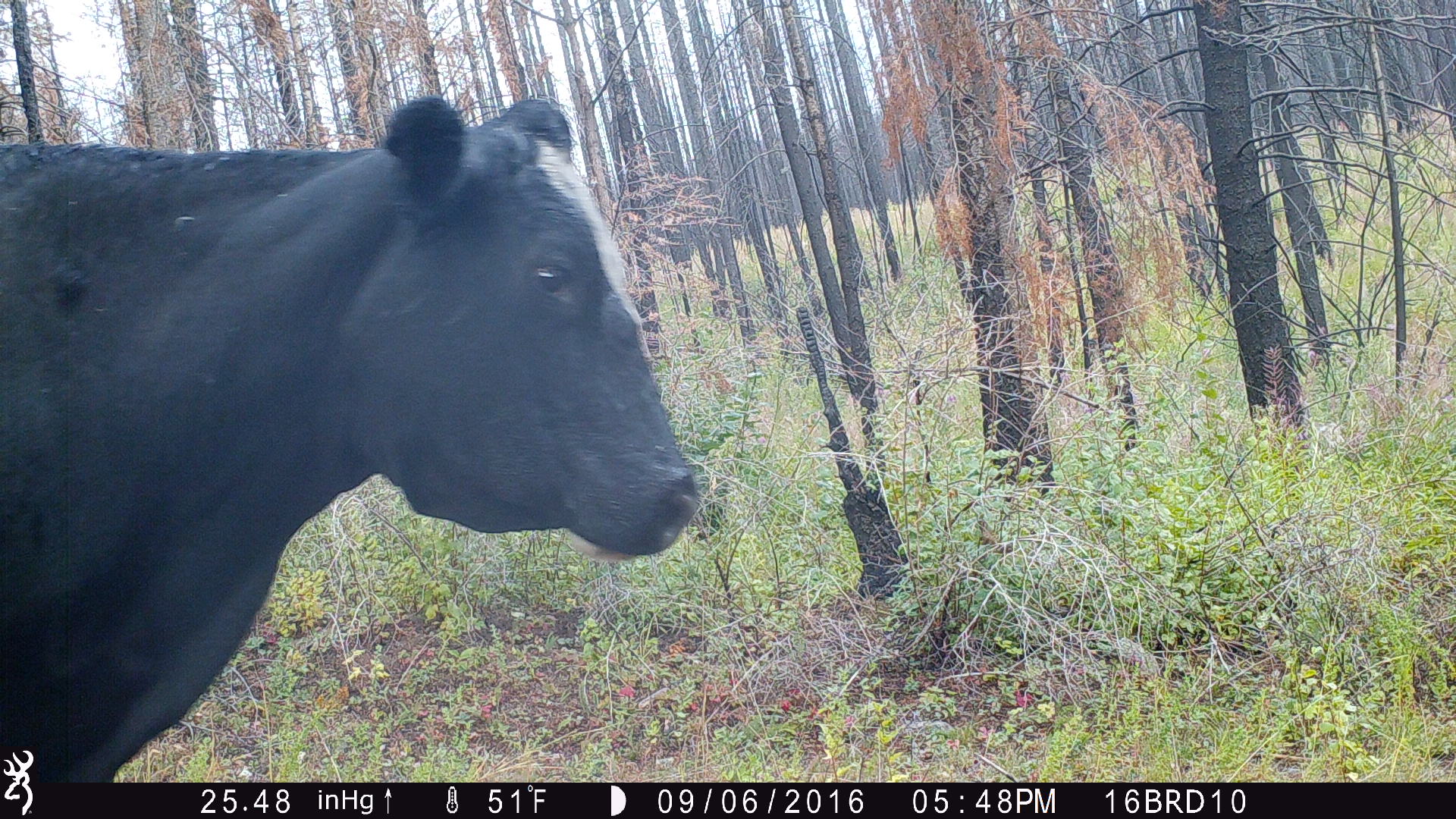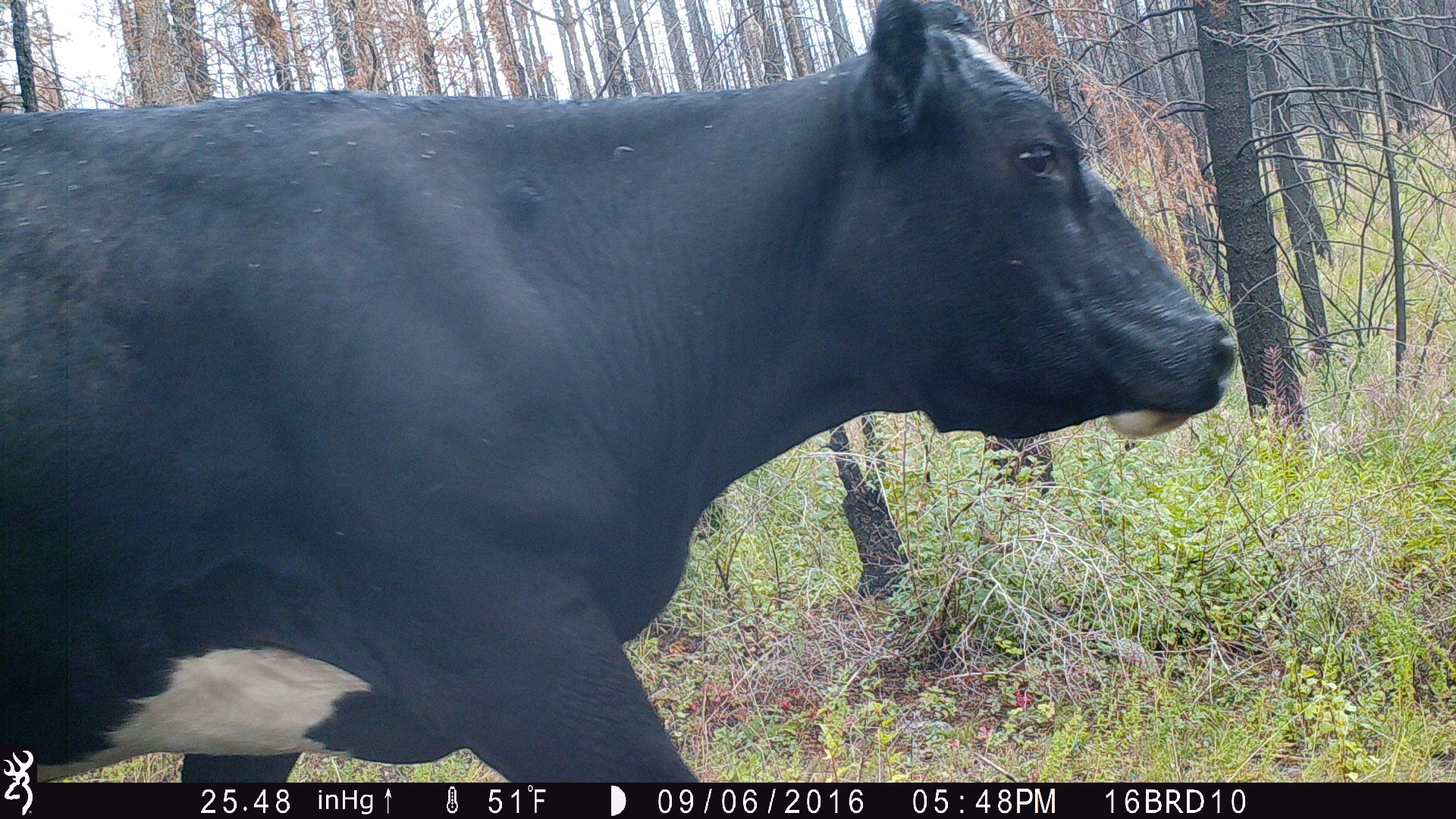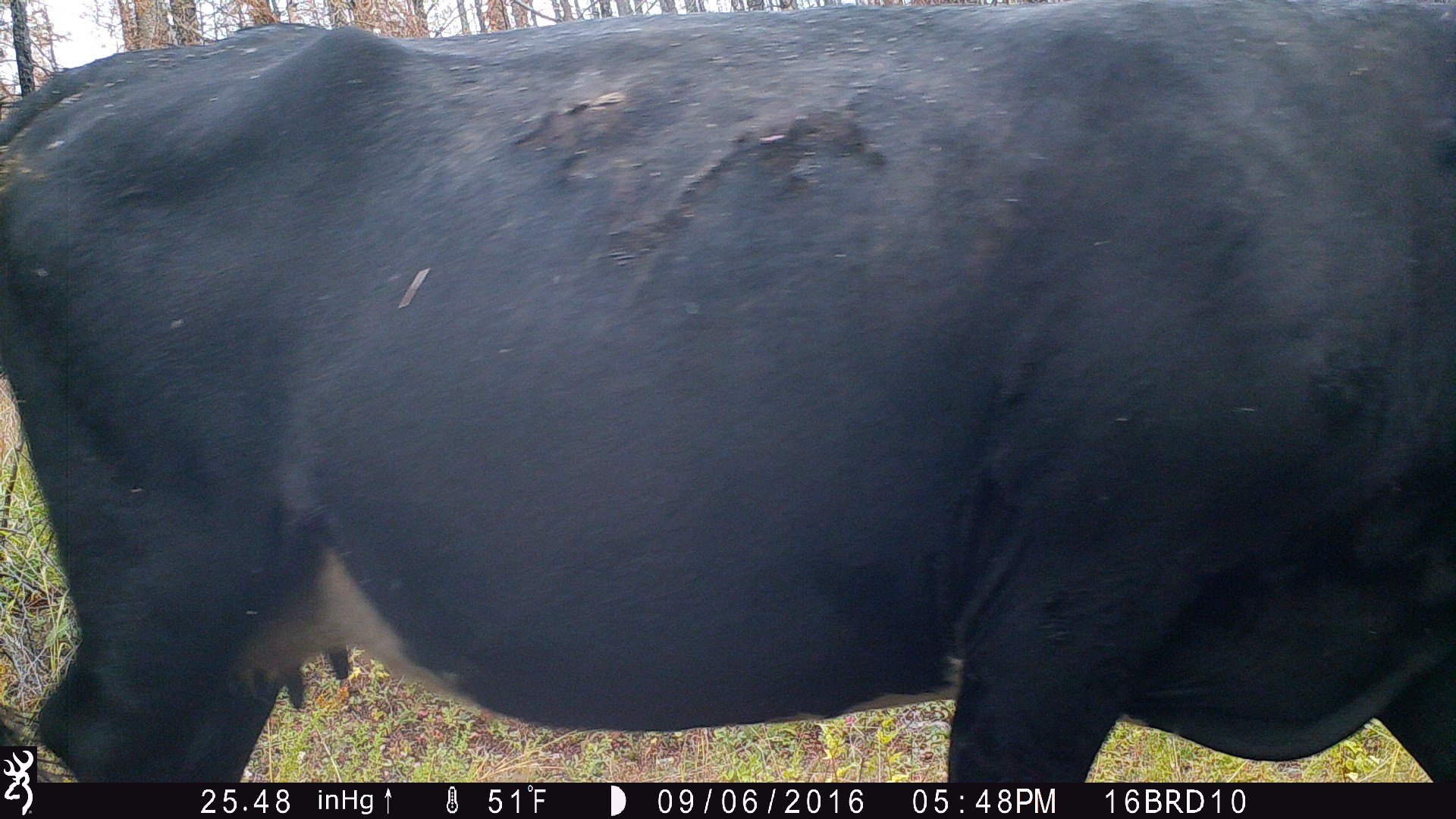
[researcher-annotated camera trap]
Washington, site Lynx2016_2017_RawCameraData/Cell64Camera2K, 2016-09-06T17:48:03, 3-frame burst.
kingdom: Animalia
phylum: Chordata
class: Mammalia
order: Artiodactyla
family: Bovidae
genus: Bos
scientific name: Bos taurus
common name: domestic cattle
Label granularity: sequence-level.